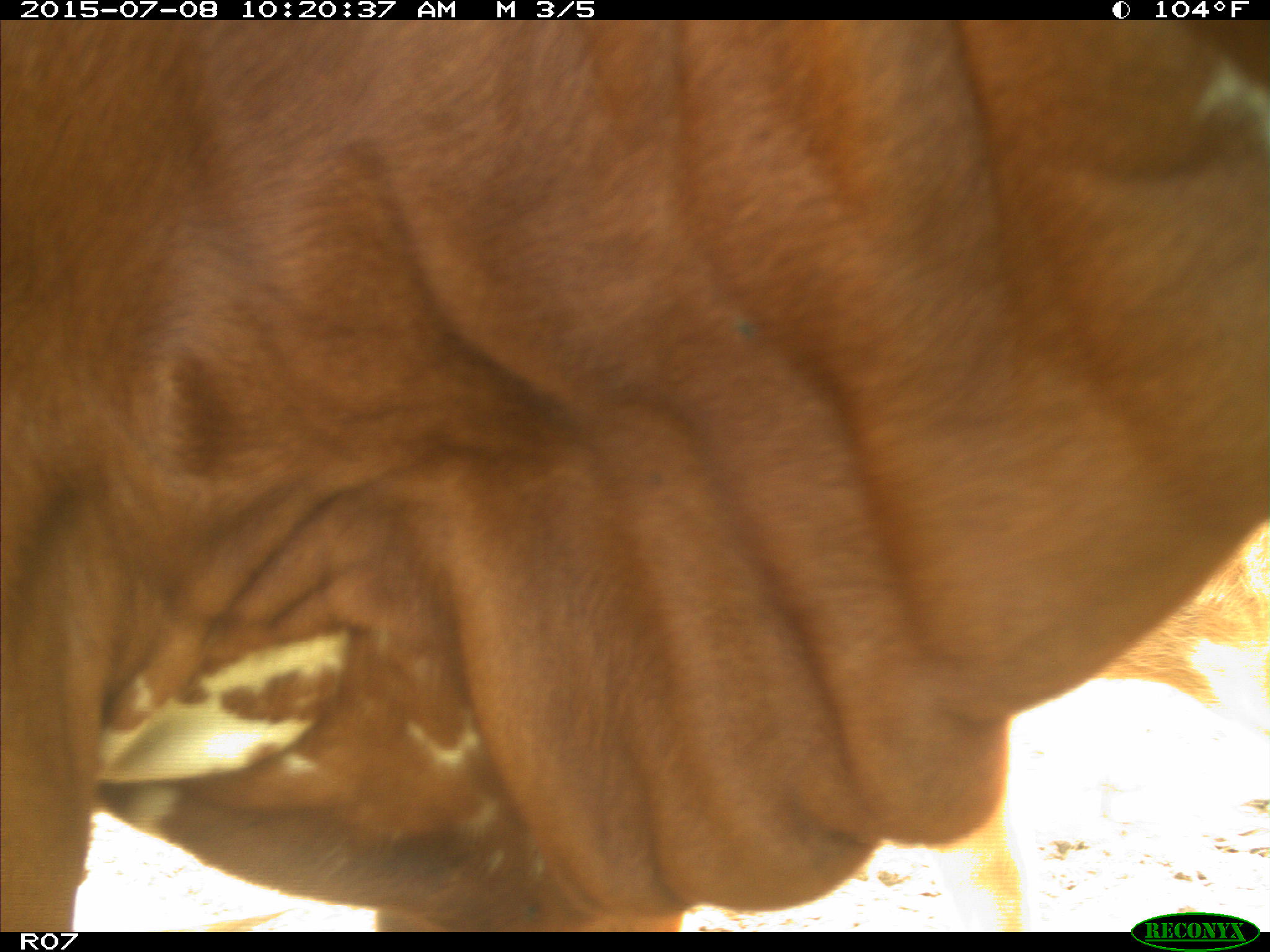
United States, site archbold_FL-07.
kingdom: Animalia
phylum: Chordata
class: Mammalia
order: Artiodactyla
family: Bovidae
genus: Bos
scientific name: Bos taurus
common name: domestic cow